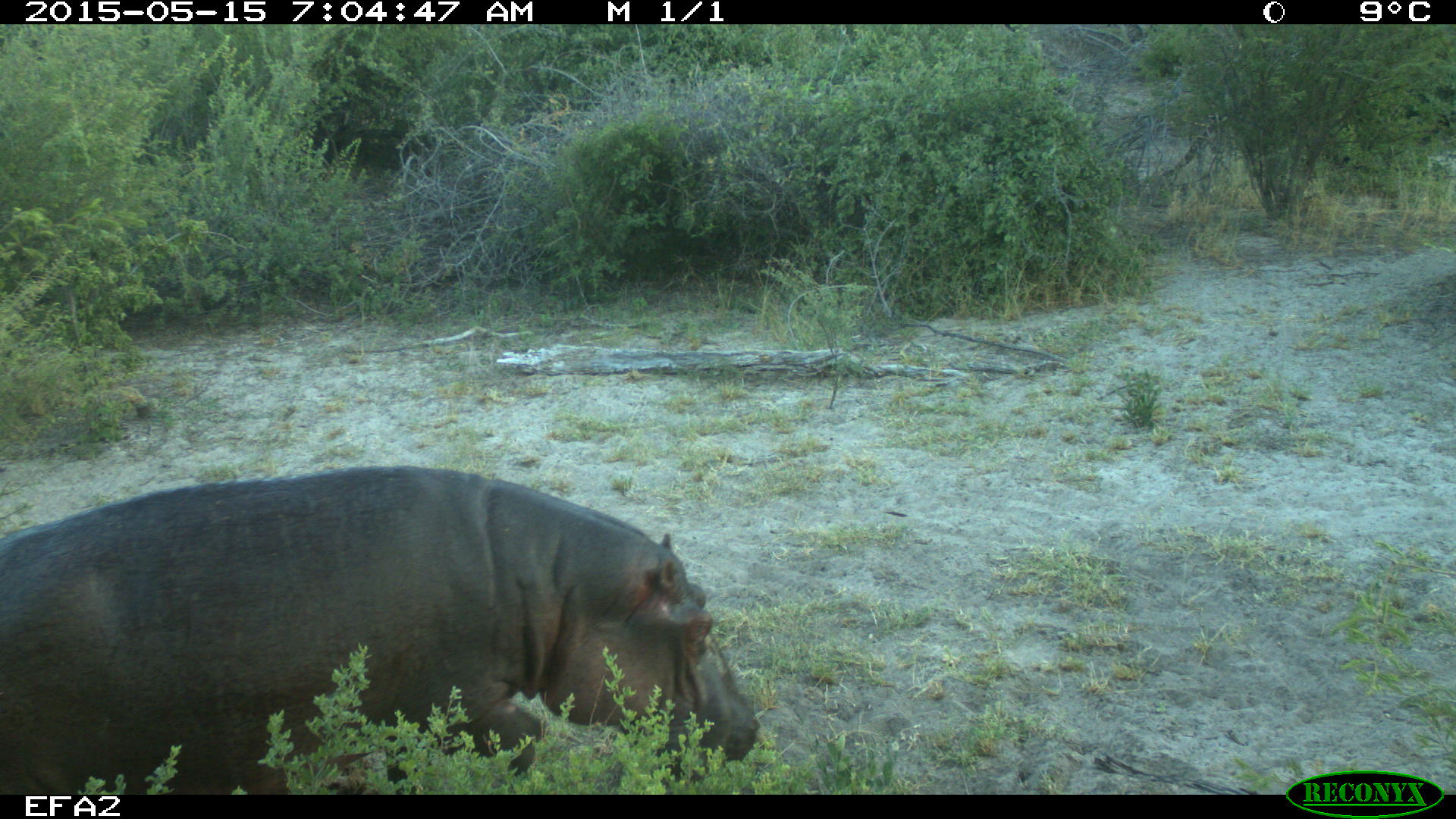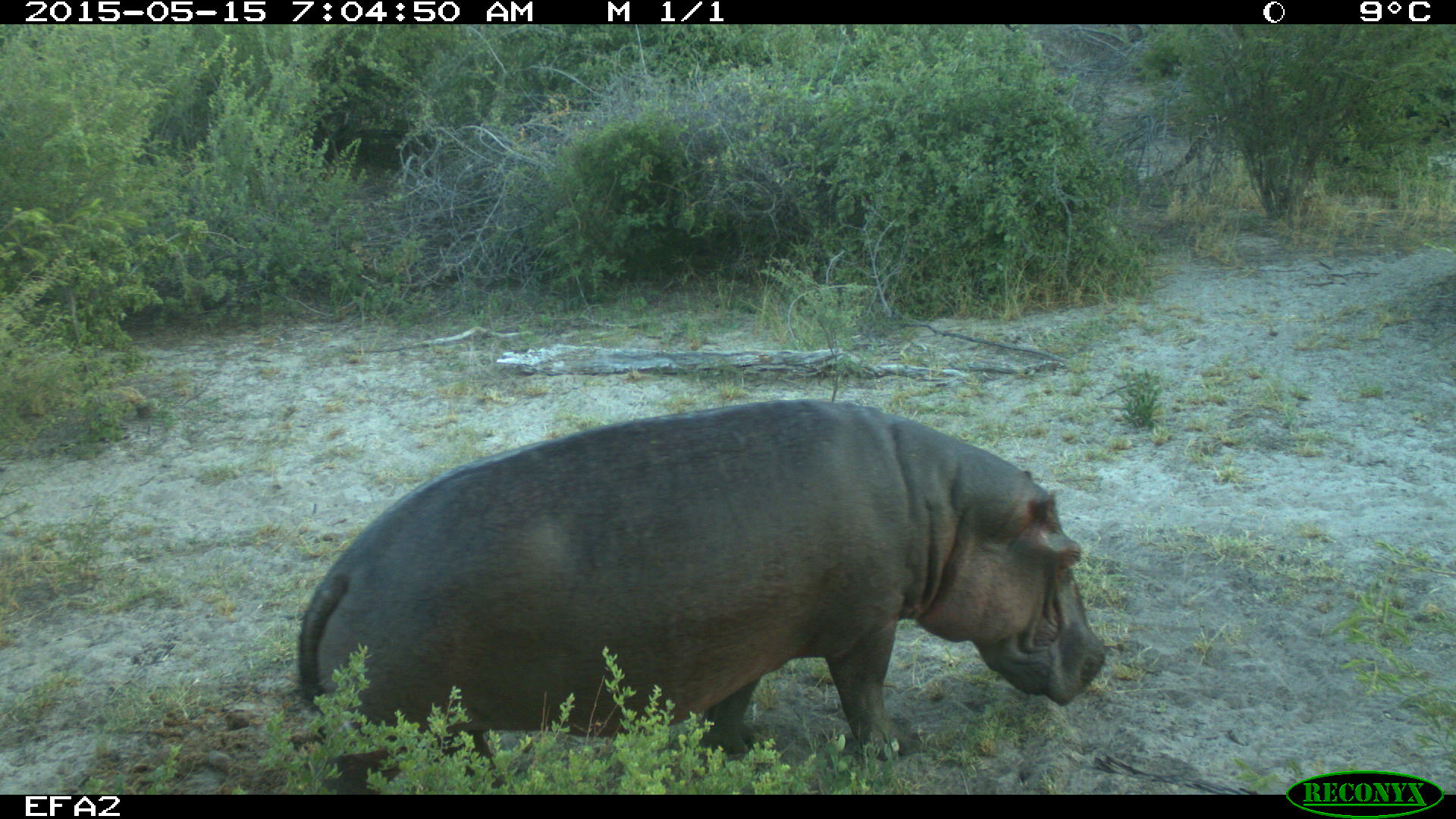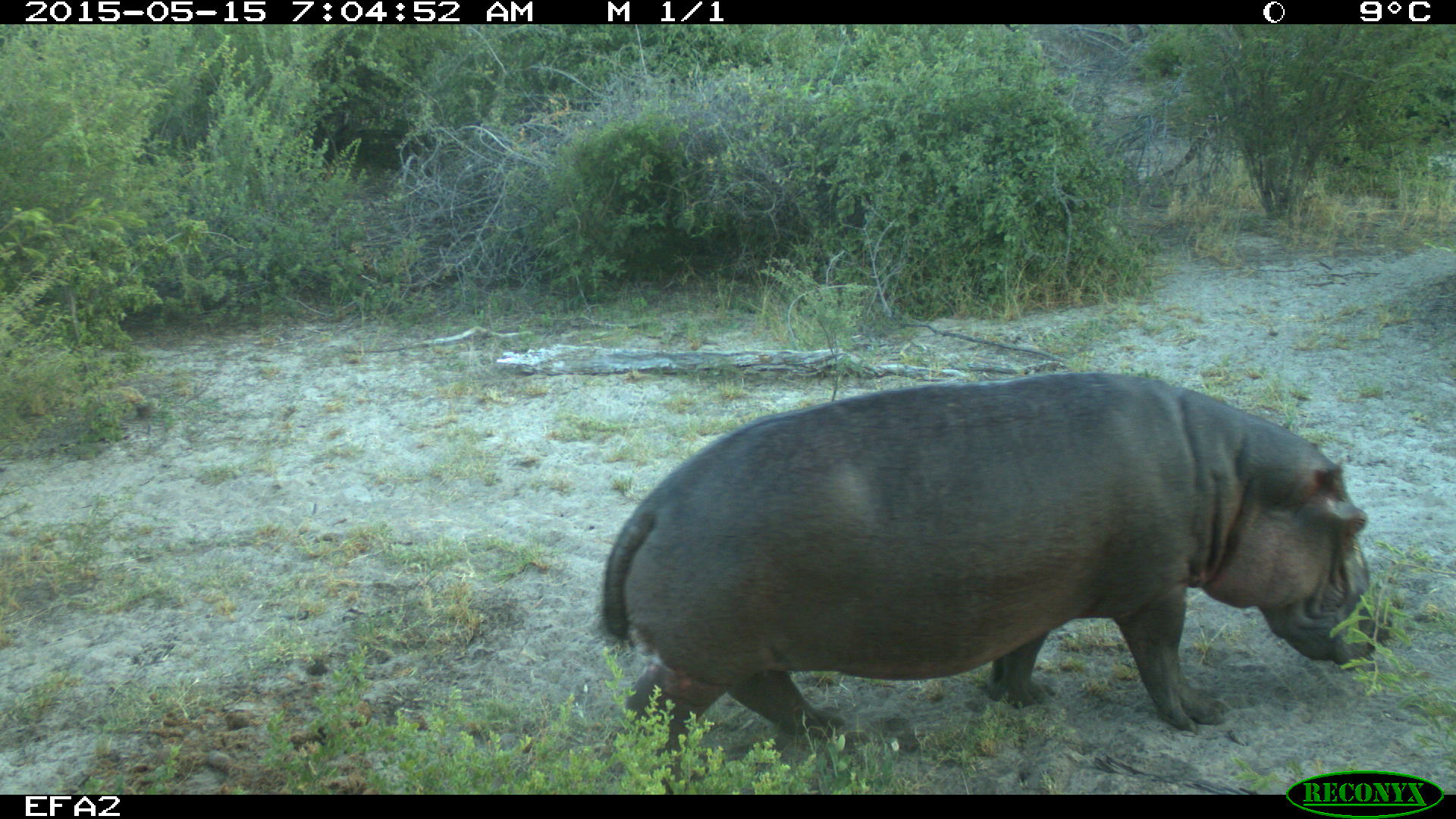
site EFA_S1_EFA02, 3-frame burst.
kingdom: Animalia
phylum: Chordata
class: Mammalia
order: Artiodactyla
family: Hippopotamidae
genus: Hippopotamus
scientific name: Hippopotamus amphibius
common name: hippopotamus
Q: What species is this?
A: Hippopotamus (Hippopotamus amphibius).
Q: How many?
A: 1.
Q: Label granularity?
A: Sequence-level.